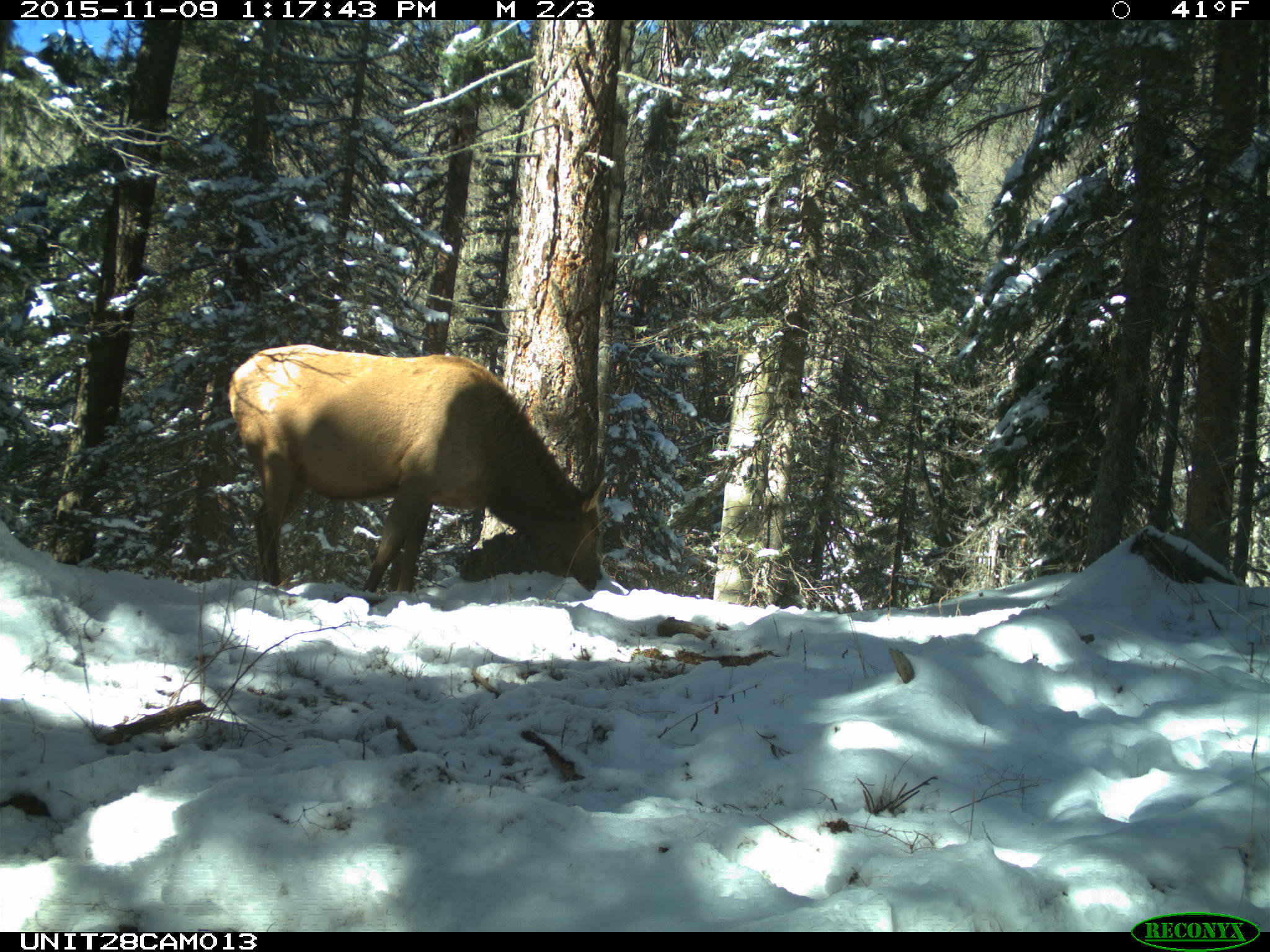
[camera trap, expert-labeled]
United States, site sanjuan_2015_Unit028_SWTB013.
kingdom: Animalia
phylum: Chordata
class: Mammalia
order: Artiodactyla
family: Cervidae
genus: Cervus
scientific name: Cervus elaphus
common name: red deer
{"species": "Cervus elaphus (red deer)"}